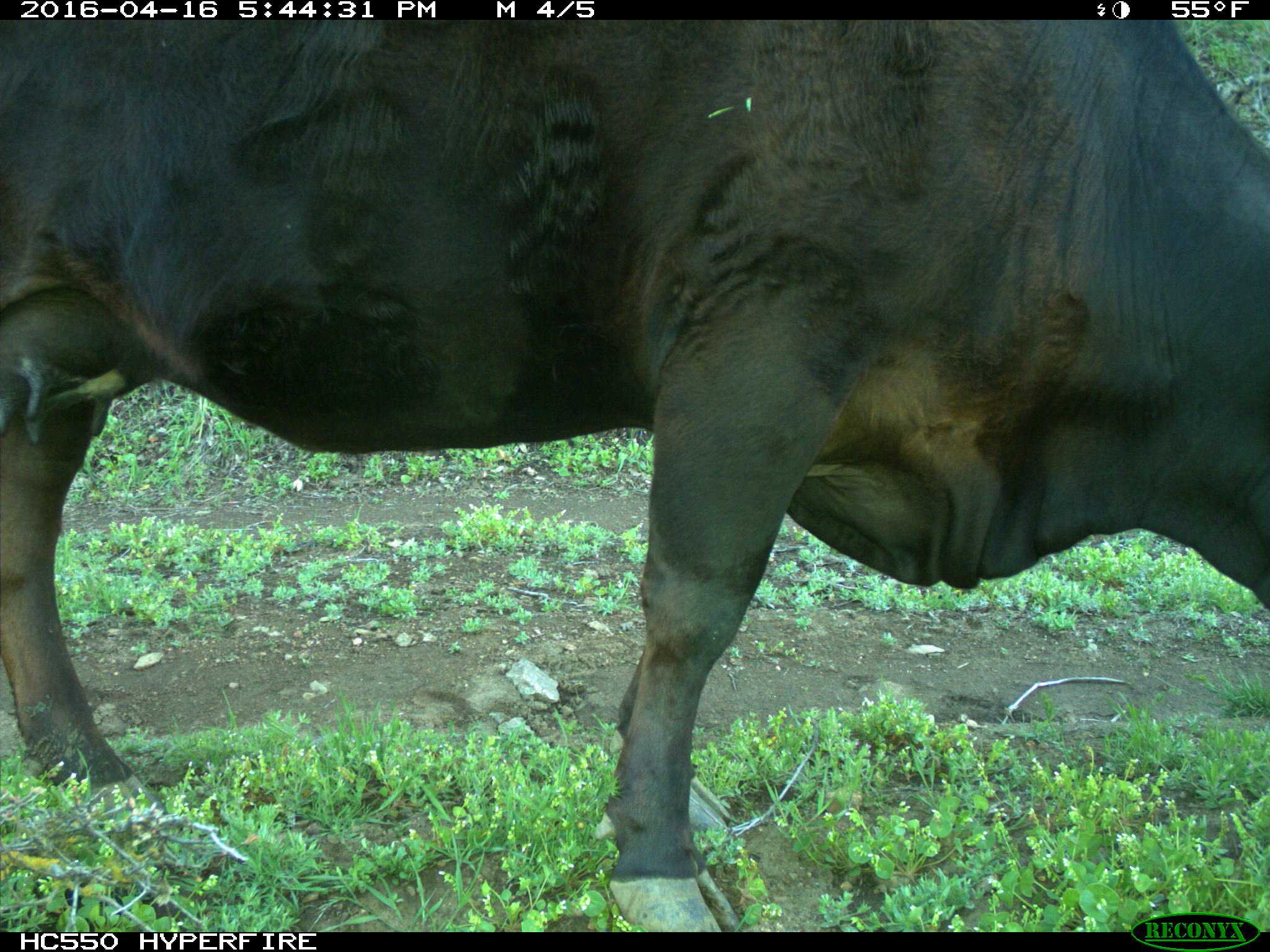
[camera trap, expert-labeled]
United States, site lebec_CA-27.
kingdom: Animalia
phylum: Chordata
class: Mammalia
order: Artiodactyla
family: Bovidae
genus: Bos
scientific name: Bos taurus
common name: domestic cow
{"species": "Bos taurus (domestic cow)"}